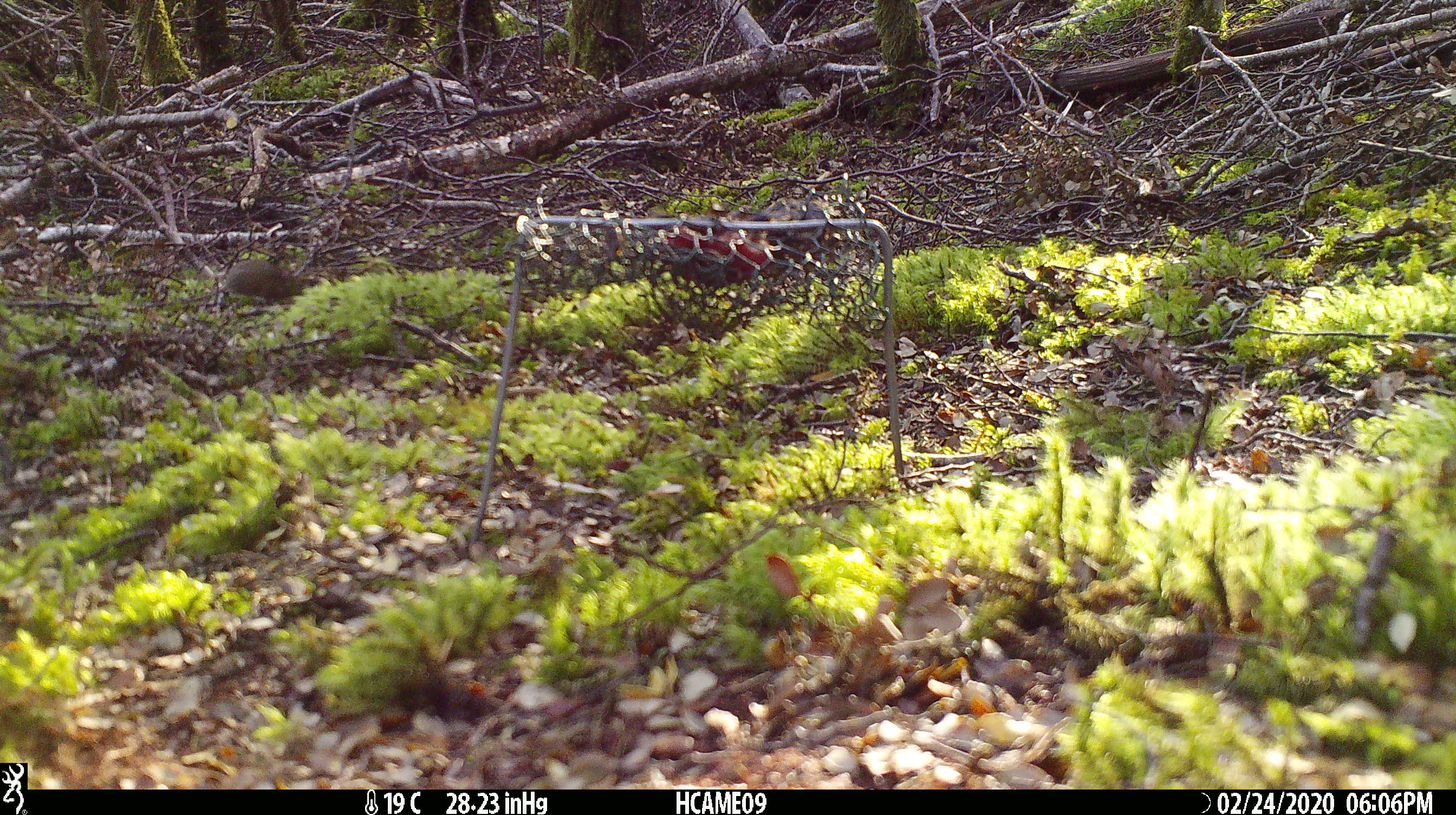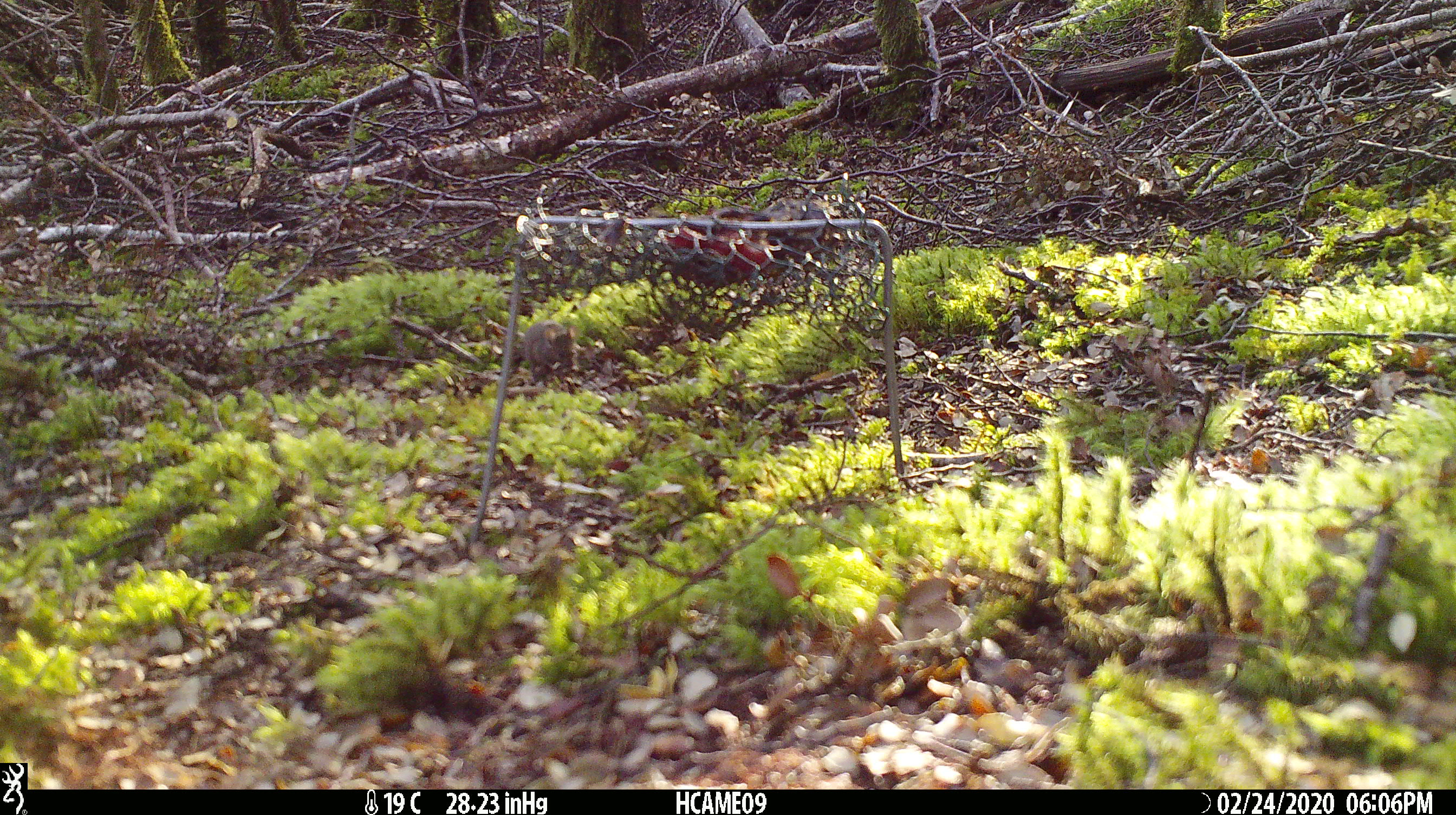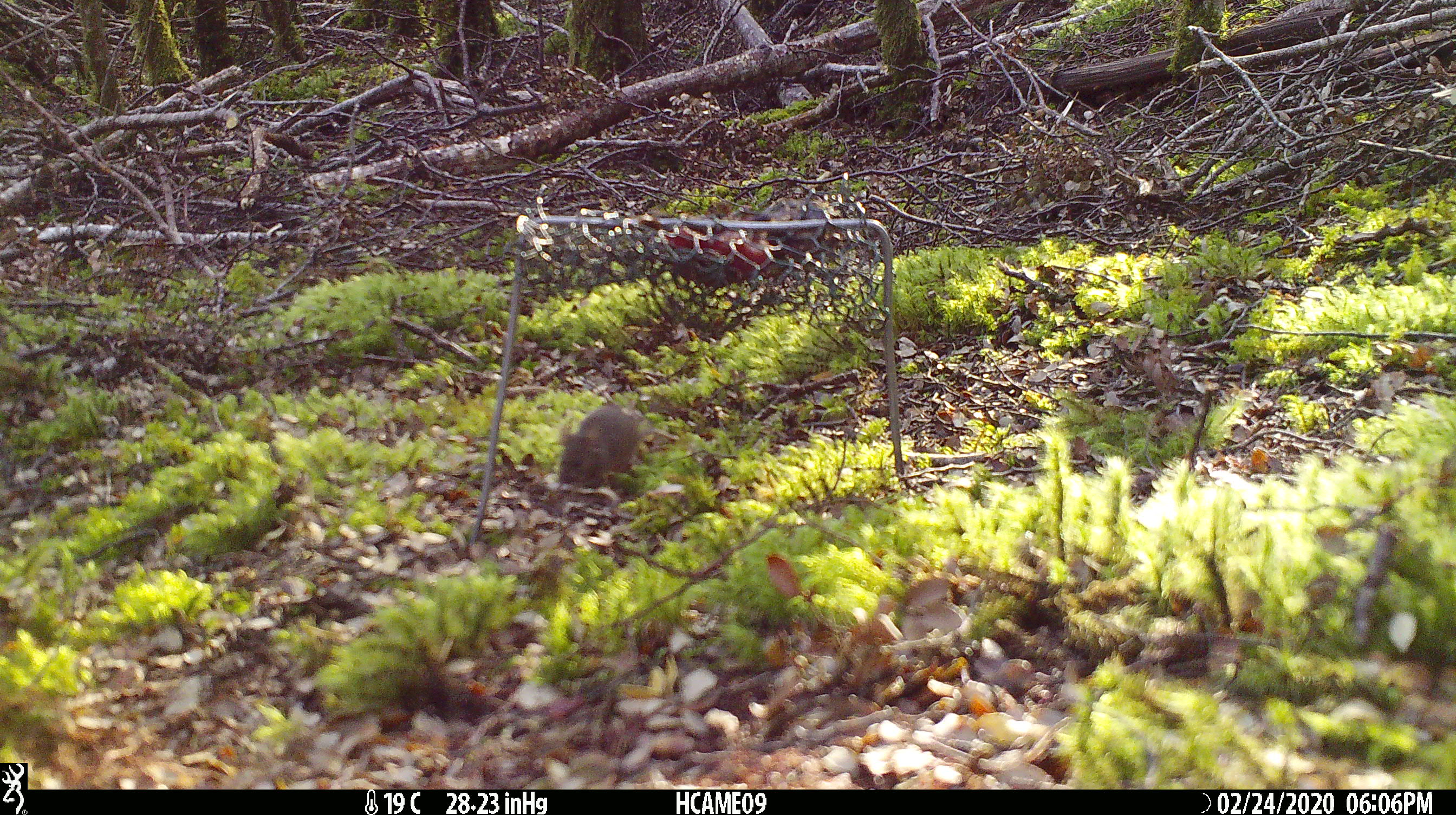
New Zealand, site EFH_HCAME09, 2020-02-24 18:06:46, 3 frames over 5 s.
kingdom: Animalia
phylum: Chordata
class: Mammalia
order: Rodentia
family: Muridae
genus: Mus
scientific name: Mus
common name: mouse